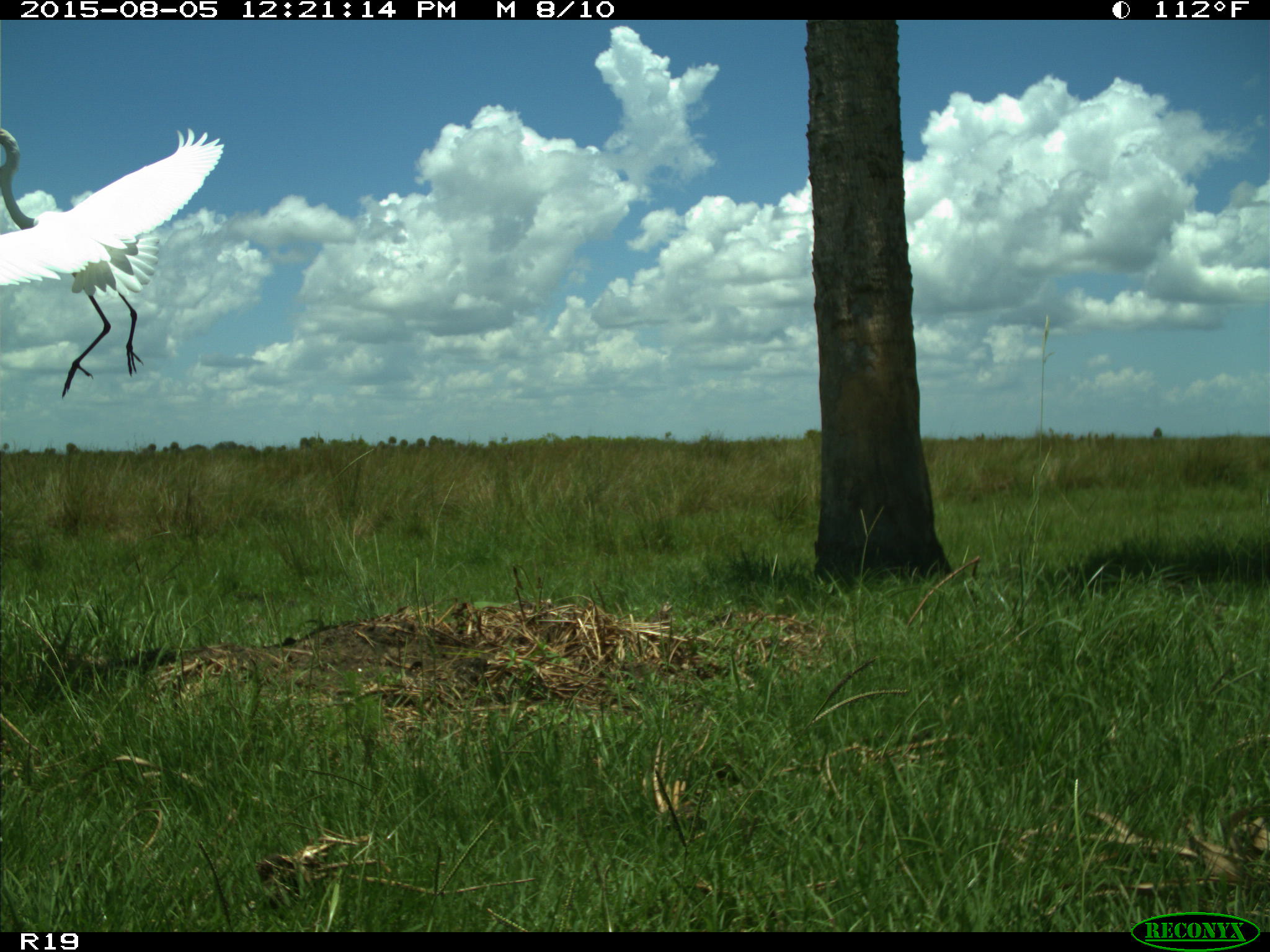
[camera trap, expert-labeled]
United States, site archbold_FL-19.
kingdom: Animalia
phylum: Chordata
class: Aves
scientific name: Aves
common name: birds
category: unidentified bird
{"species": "unidentified bird (birds) (Aves)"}